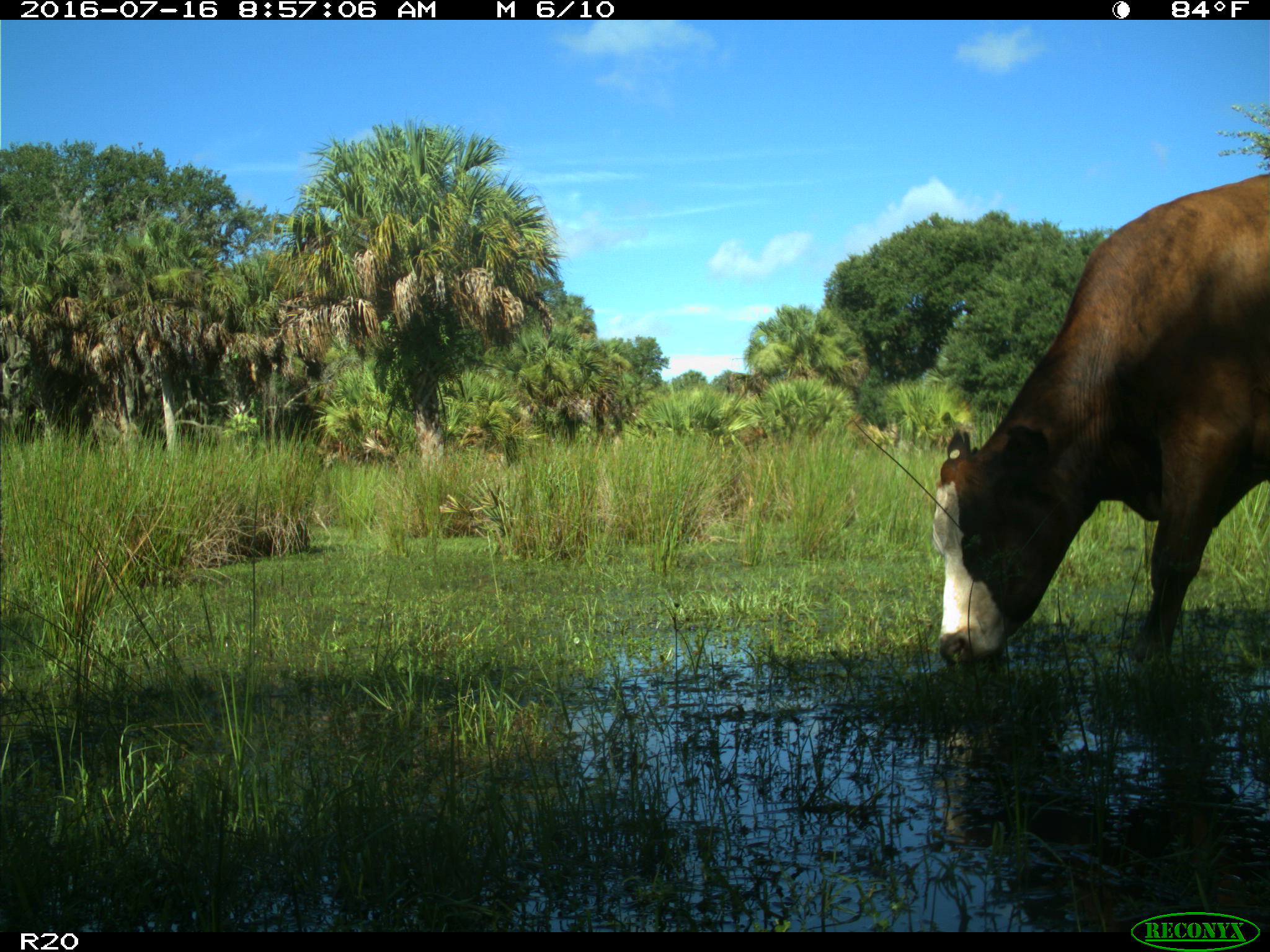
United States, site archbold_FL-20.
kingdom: Animalia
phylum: Chordata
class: Mammalia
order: Artiodactyla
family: Bovidae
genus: Bos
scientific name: Bos taurus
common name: domestic cow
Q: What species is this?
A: Bos taurus (domestic cow).